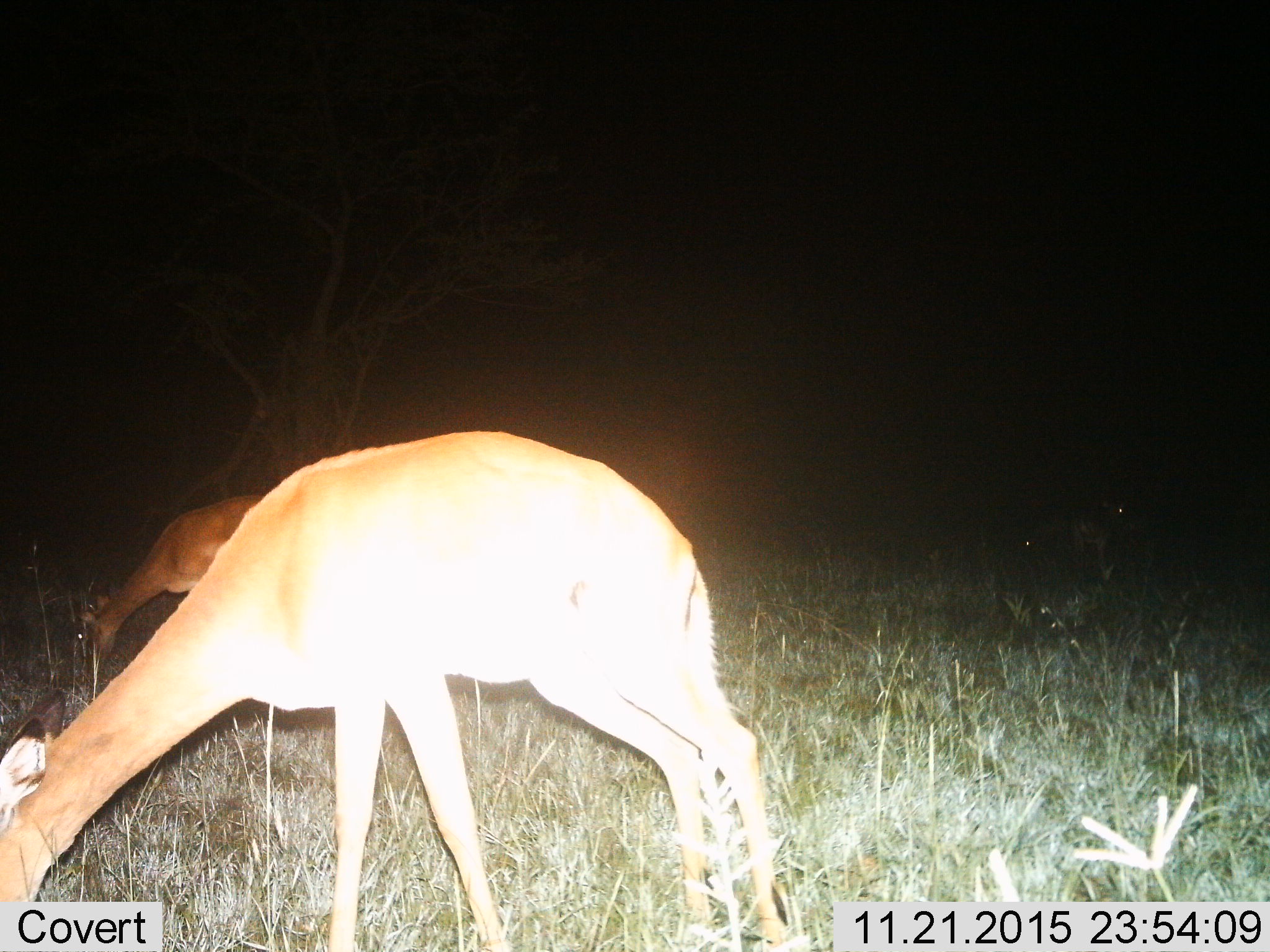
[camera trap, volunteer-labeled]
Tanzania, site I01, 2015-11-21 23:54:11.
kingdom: Animalia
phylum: Chordata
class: Mammalia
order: Artiodactyla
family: Bovidae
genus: Redunca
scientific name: Redunca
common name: reedbuck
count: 2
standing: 20%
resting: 0%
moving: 0%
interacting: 0%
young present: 20%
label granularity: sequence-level